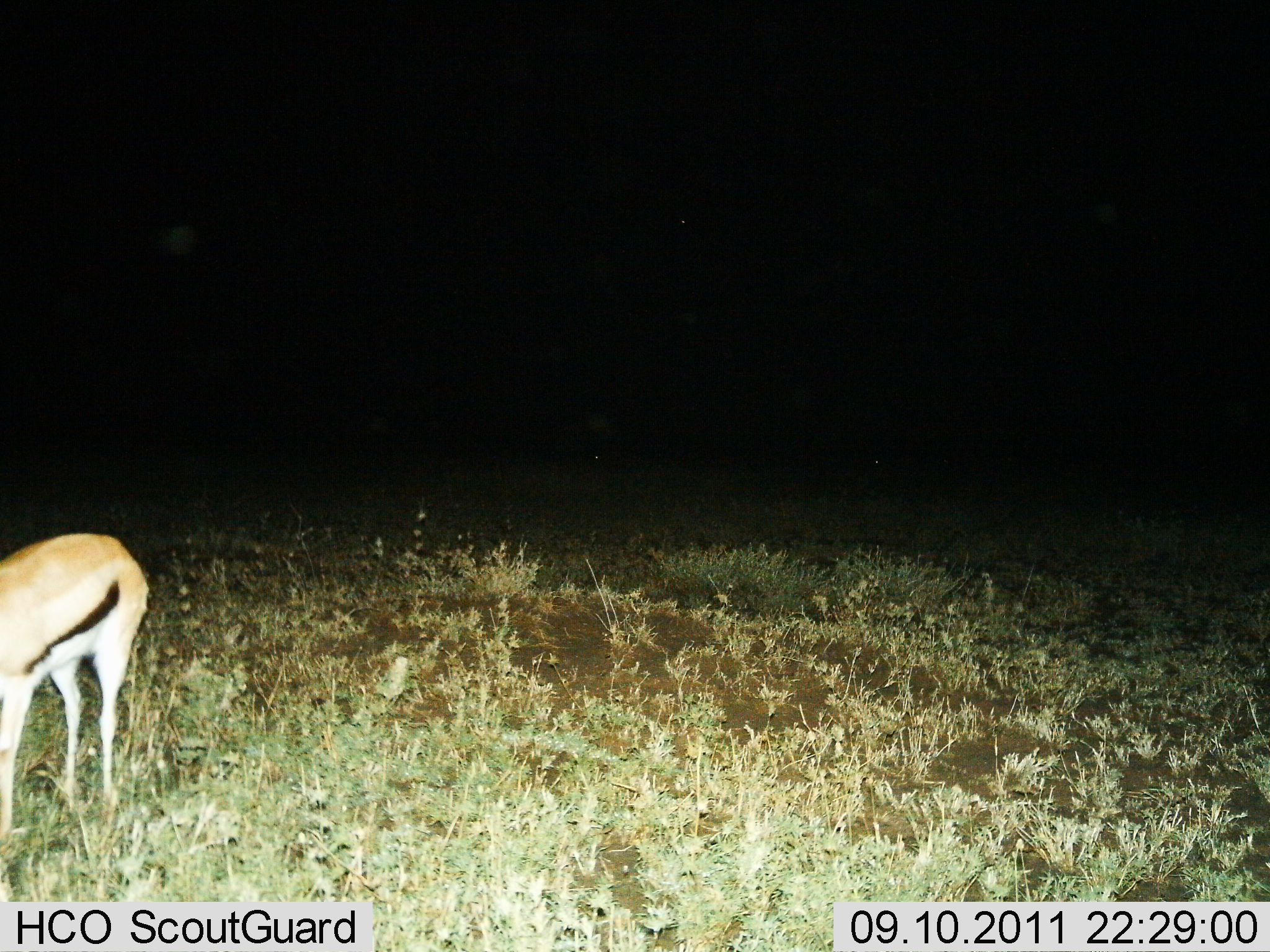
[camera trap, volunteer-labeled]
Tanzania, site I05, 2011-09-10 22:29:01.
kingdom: Animalia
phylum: Chordata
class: Mammalia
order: Artiodactyla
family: Bovidae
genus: Eudorcas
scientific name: Eudorcas thomsonii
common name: thomson's gazelle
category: gazellethomsons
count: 1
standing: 79%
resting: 0%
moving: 7%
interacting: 0%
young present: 0%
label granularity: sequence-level